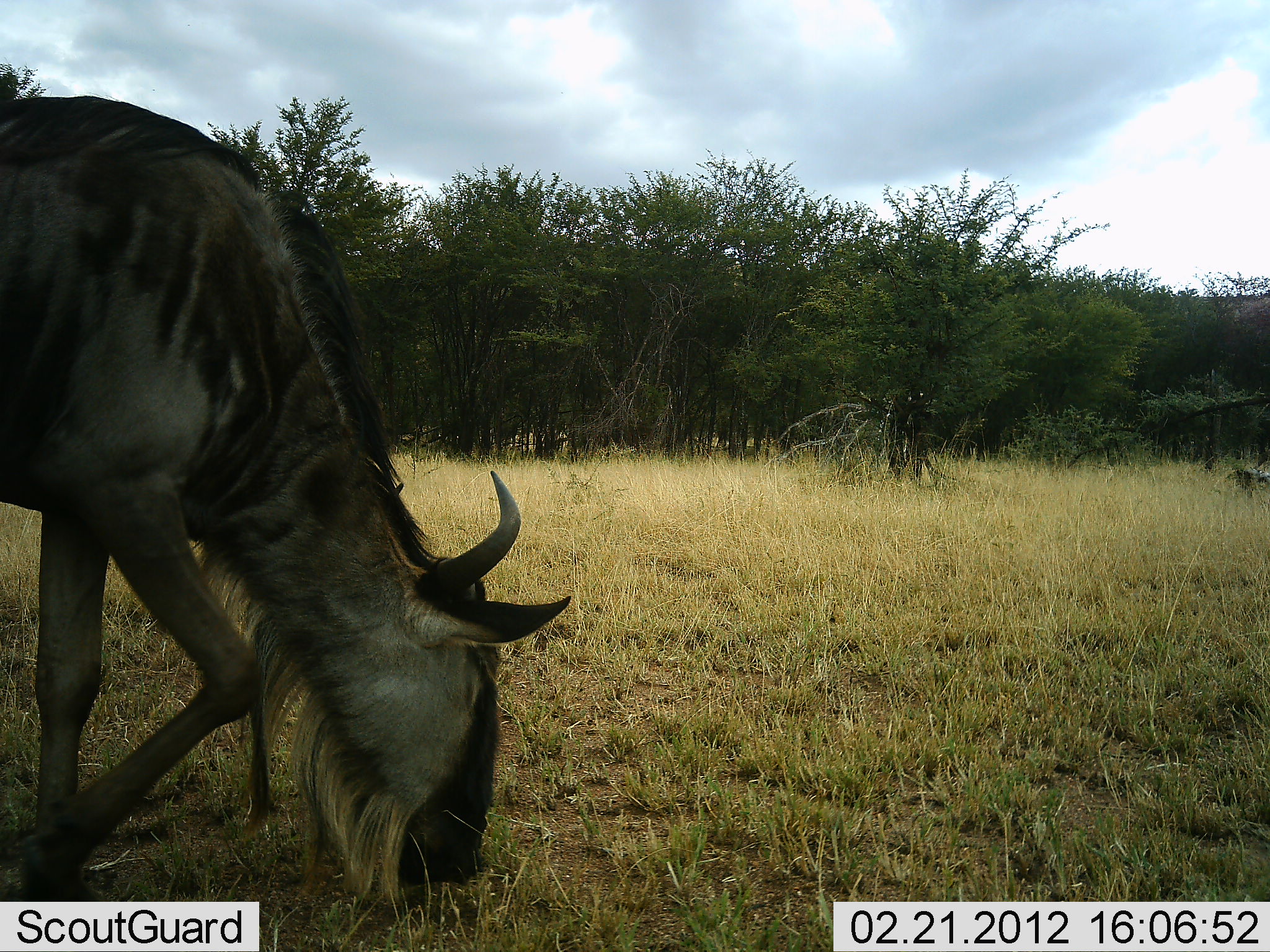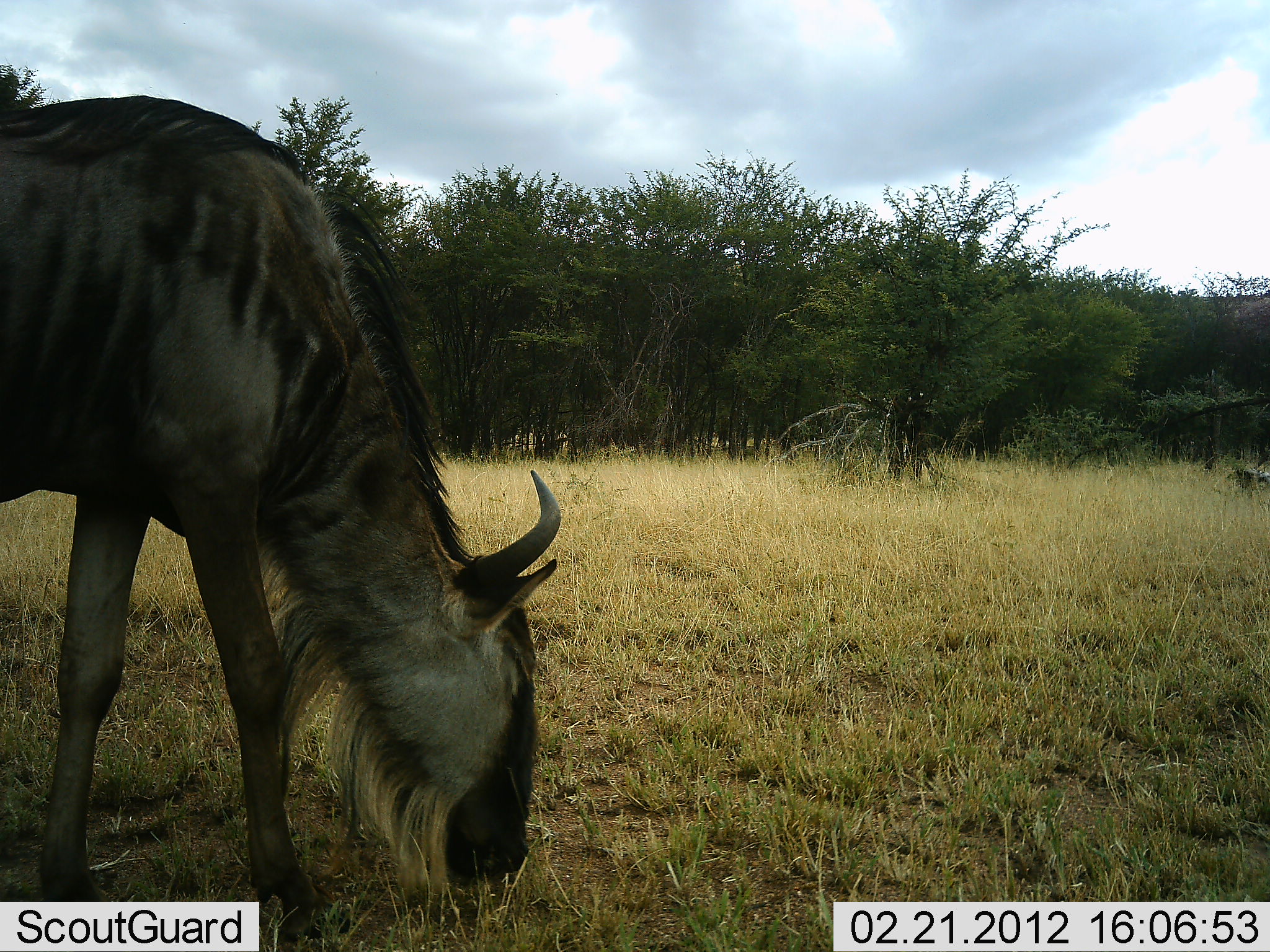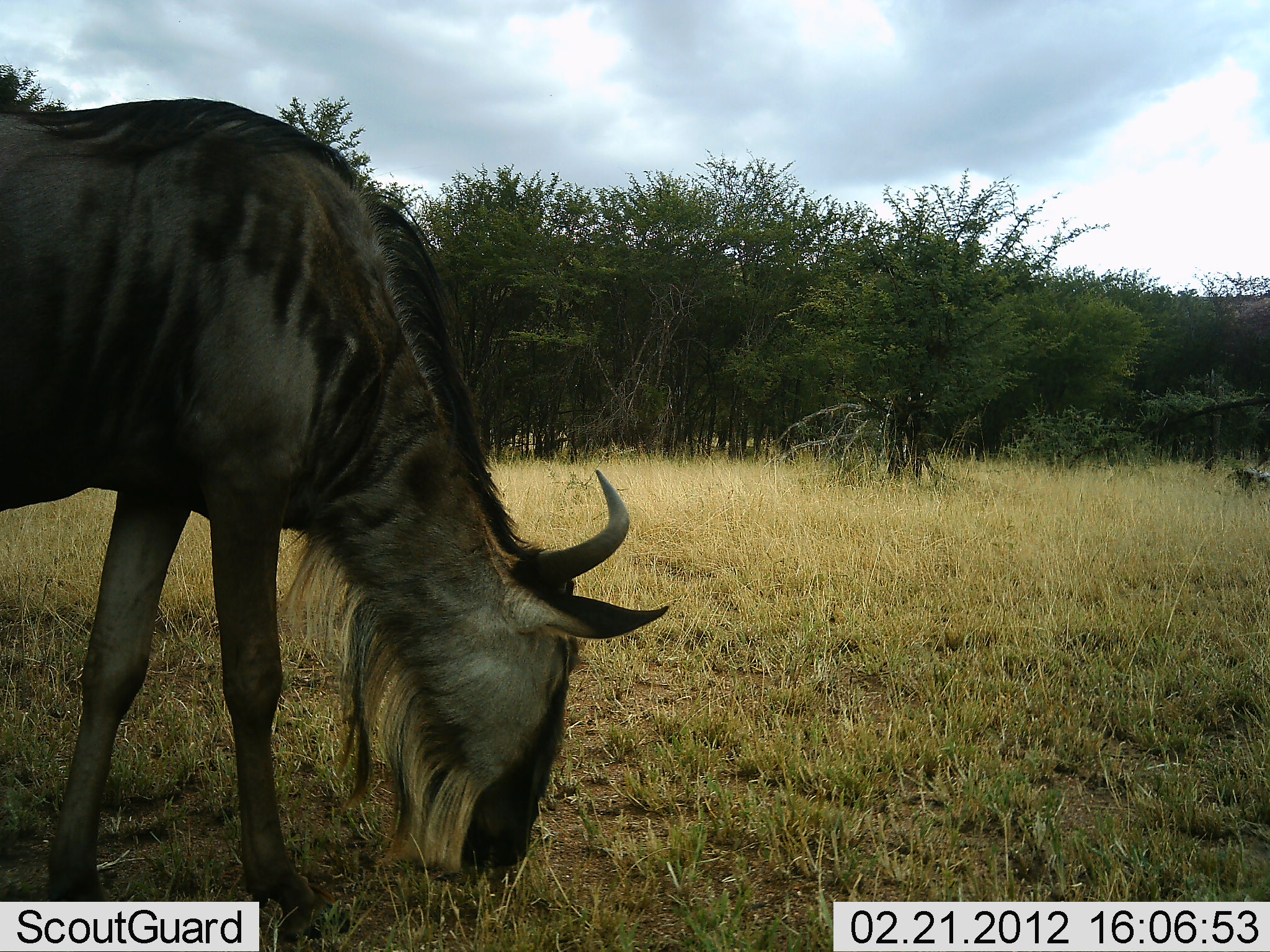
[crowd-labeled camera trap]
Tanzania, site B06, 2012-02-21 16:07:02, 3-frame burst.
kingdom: Animalia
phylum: Chordata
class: Mammalia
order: Artiodactyla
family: Bovidae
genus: Connochaetes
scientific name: Connochaetes taurinus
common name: blue wildebeest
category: wildebeest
Wildebeest (blue wildebeest) (Connochaetes taurinus), count 1. Behavior (volunteer vote fractions): standing 7%, resting 0%, moving 43%, interacting 0%. Young present (vote fraction): 0%. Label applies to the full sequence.